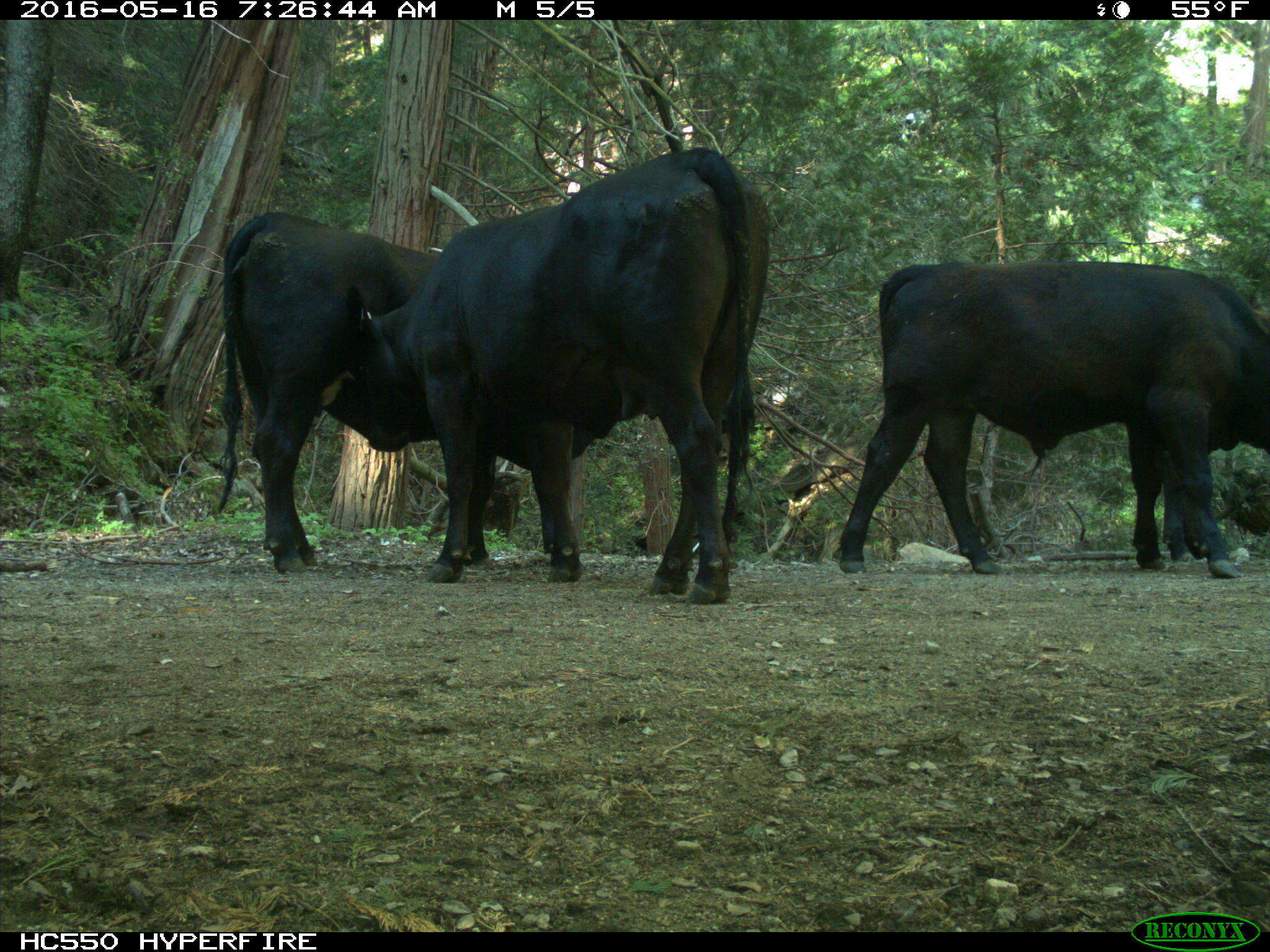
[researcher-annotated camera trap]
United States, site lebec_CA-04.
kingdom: Animalia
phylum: Chordata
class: Mammalia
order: Artiodactyla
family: Bovidae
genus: Bos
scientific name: Bos taurus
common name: domestic cow